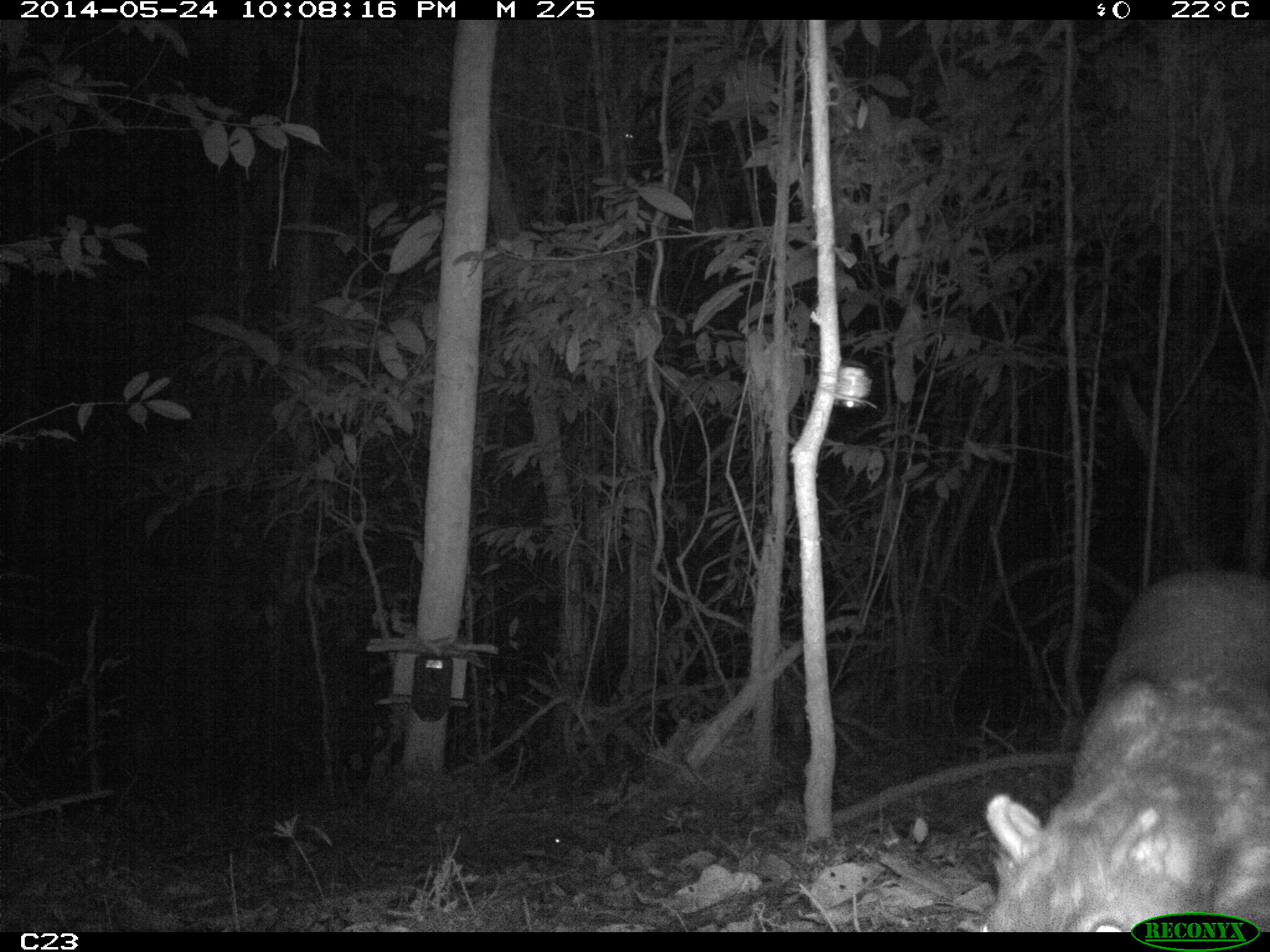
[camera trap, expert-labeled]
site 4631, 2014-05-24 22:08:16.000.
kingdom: Animalia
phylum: Chordata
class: Mammalia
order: Rodentia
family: Cuniculidae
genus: Cuniculus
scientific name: Cuniculus paca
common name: spotted paca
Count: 1.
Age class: adult.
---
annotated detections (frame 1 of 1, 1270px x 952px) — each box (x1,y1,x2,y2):
cuniculus paca: (977,565,1270,931)